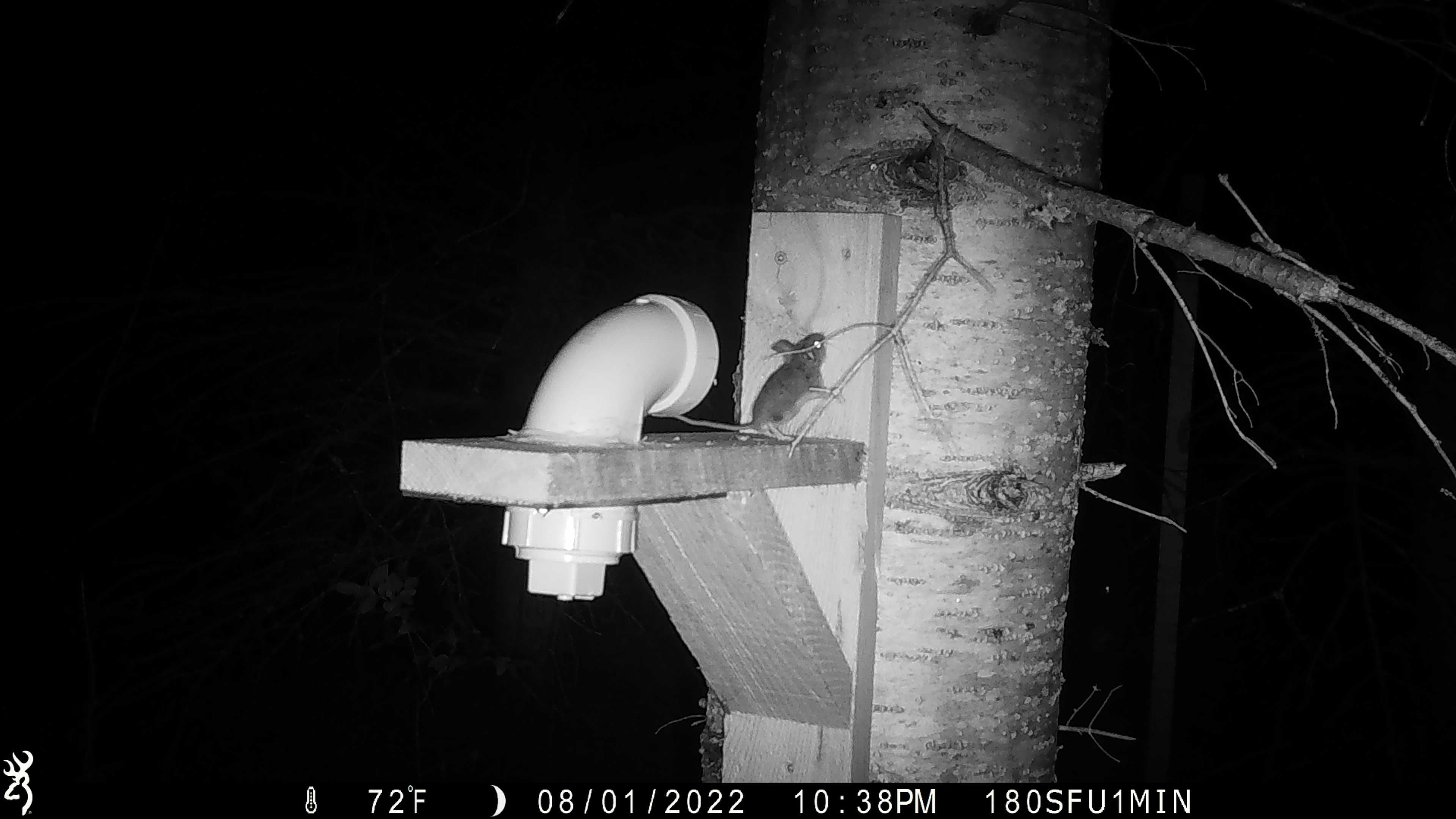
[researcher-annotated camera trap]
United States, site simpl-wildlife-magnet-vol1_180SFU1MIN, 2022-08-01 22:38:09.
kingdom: Animalia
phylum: Chordata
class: Mammalia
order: Rodentia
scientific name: Rodentia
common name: mouse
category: mouse sp.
Mouse sp. (mouse) (Rodentia).